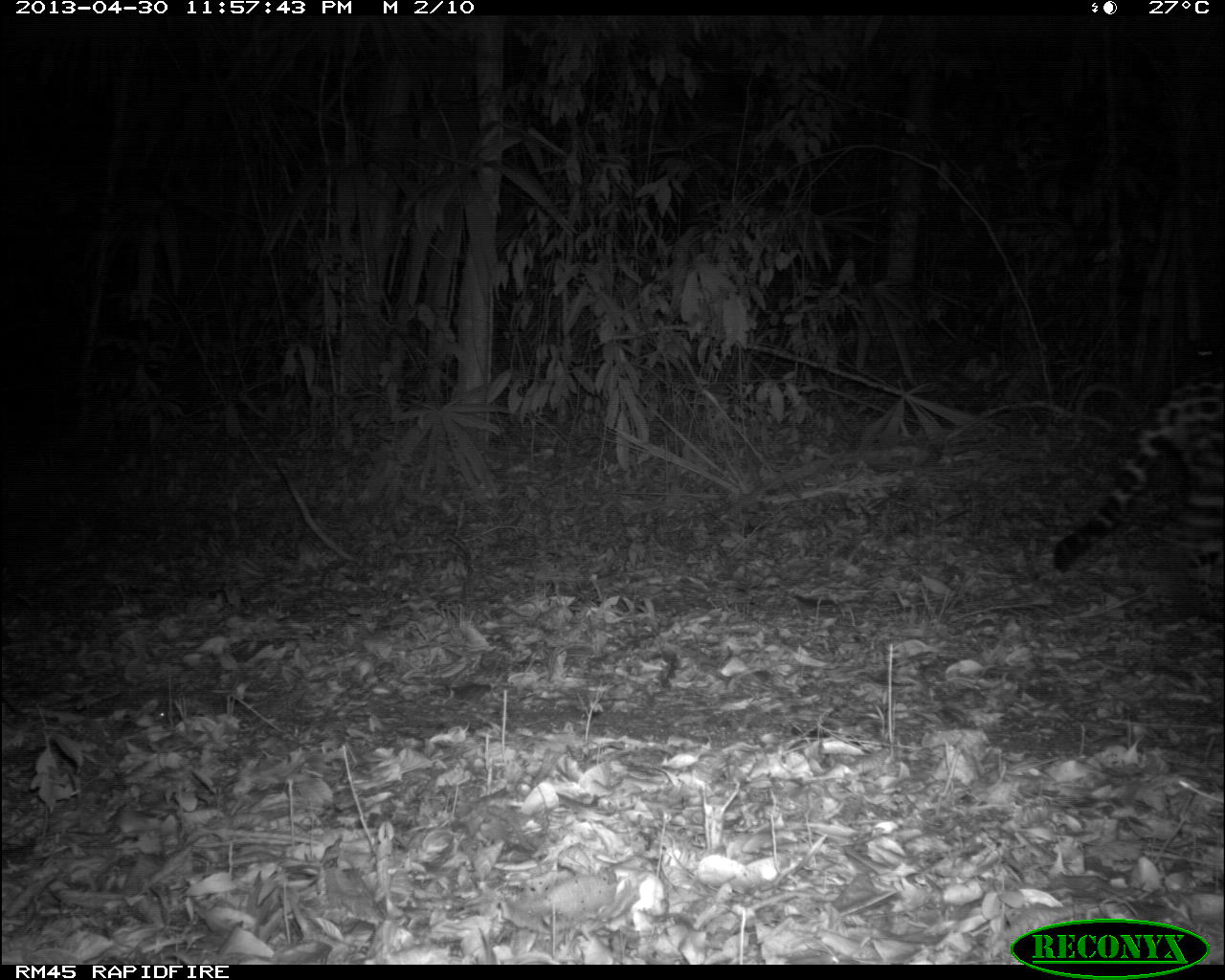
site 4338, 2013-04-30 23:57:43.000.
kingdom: Animalia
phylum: Chordata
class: Mammalia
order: Carnivora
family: Felidae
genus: Panthera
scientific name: Panthera onca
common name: jaguar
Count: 1.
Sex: male.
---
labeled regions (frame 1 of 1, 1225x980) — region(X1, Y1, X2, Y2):
panthera onca: region(1049, 347, 1225, 625)